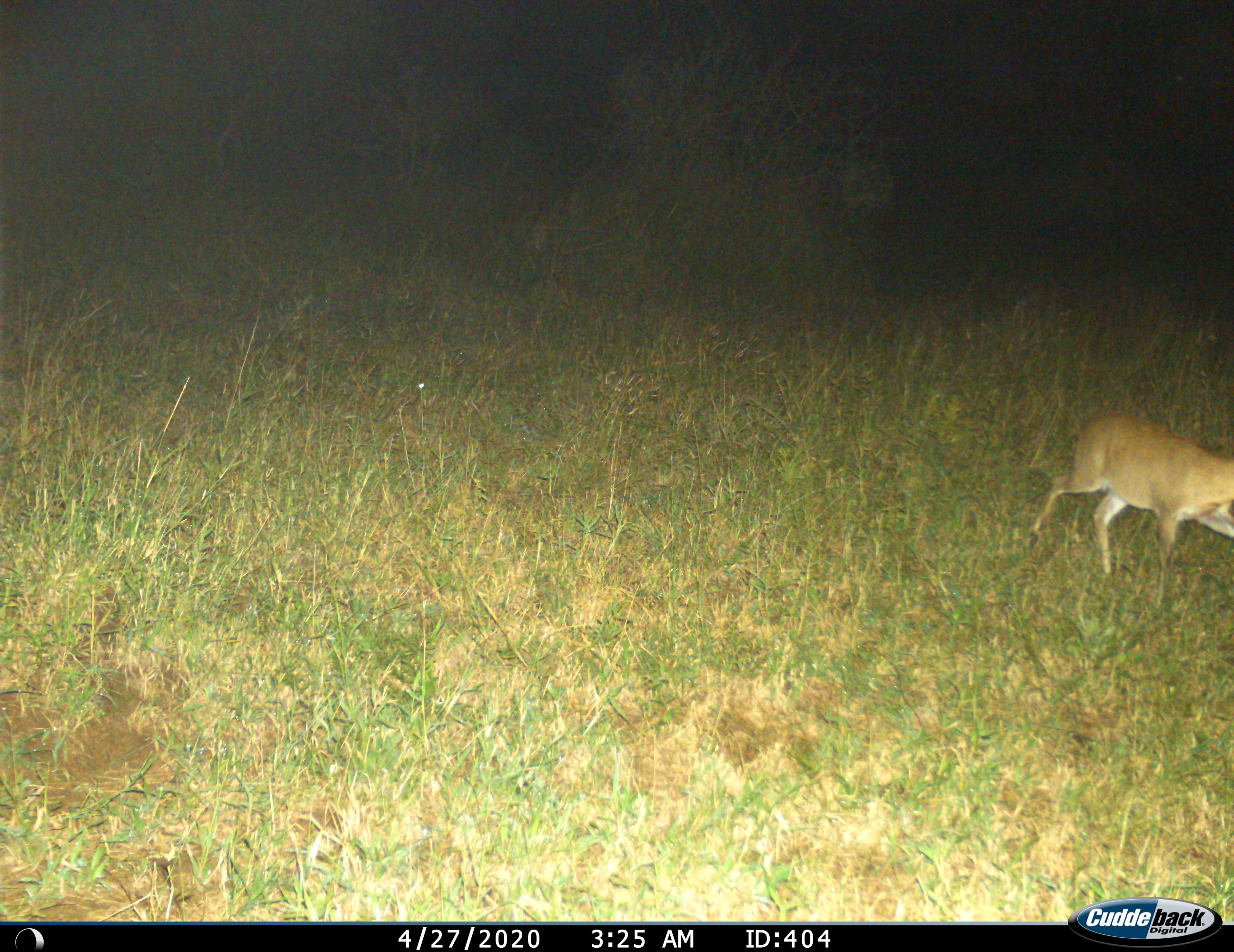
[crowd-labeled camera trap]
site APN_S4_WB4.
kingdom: Animalia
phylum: Chordata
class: Mammalia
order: Artiodactyla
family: Bovidae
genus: Sylvicapra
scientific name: Sylvicapra grimmia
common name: common duiker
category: duikercommongrey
Duikercommongrey (common duiker) (Sylvicapra grimmia), count 1. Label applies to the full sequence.